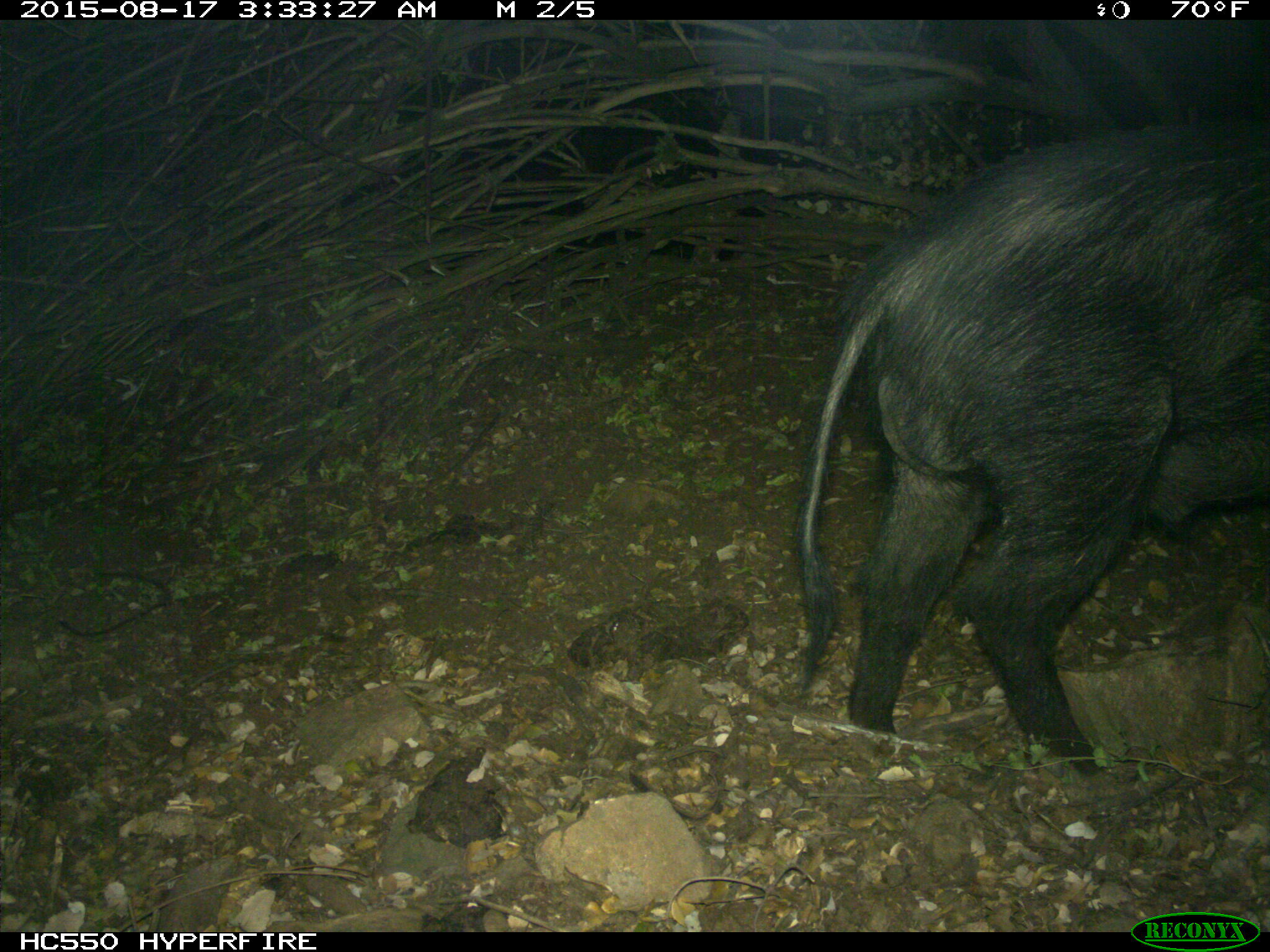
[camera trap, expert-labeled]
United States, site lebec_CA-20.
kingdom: Animalia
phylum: Chordata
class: Mammalia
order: Artiodactyla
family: Suidae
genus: Sus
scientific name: Sus scrofa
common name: wild boar